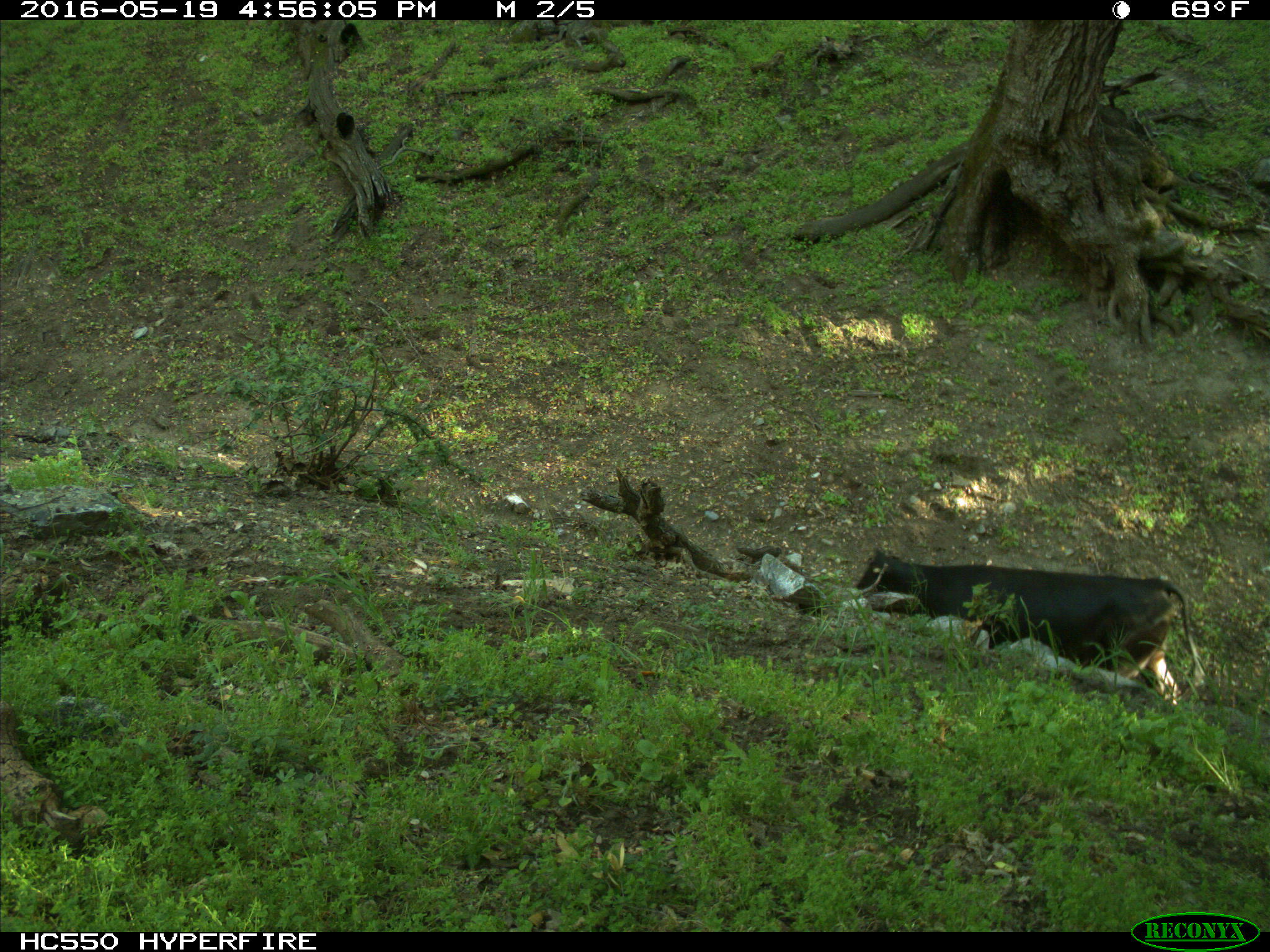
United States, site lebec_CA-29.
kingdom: Animalia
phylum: Chordata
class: Mammalia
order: Artiodactyla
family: Bovidae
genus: Bos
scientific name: Bos taurus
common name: domestic cow